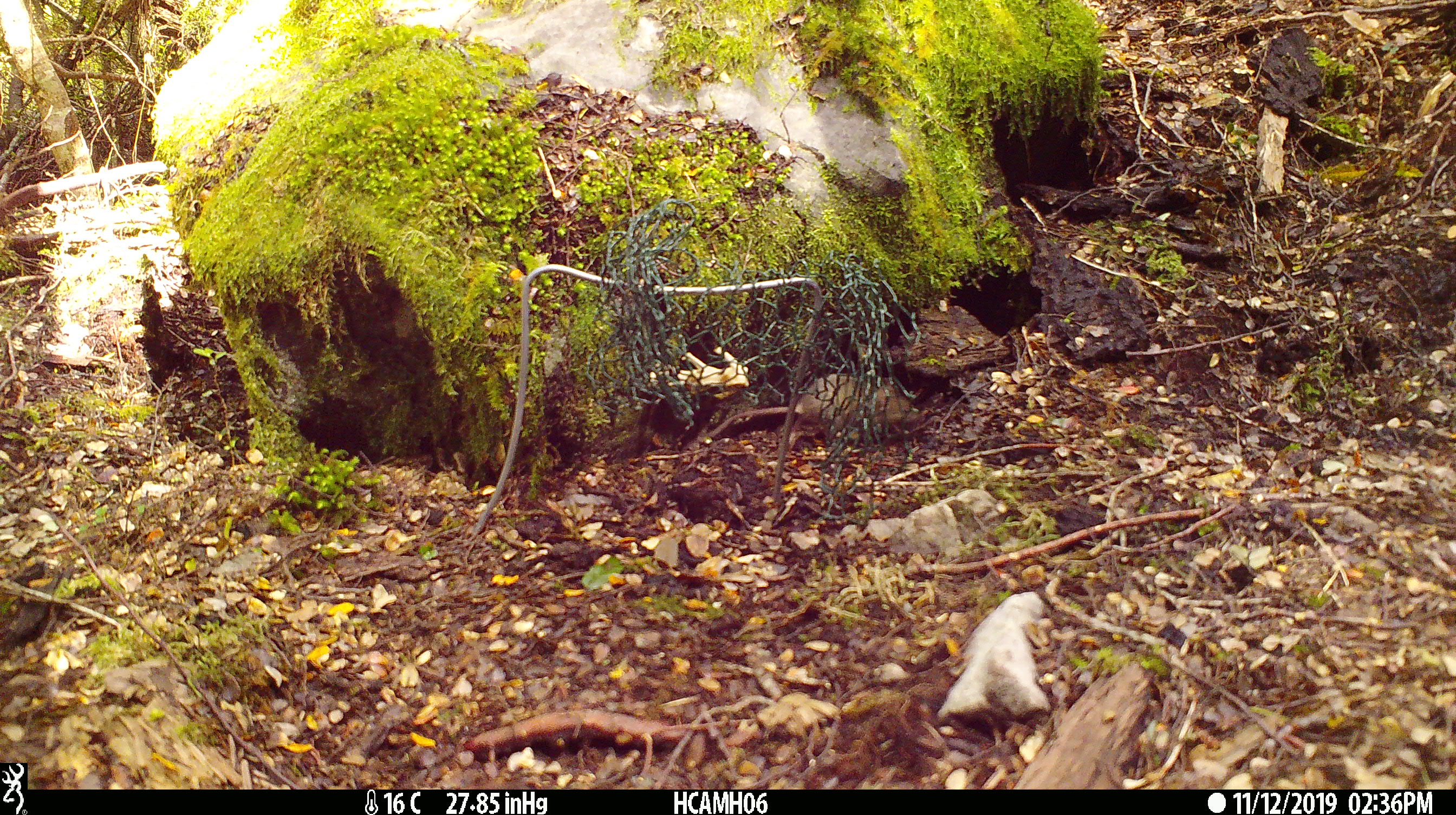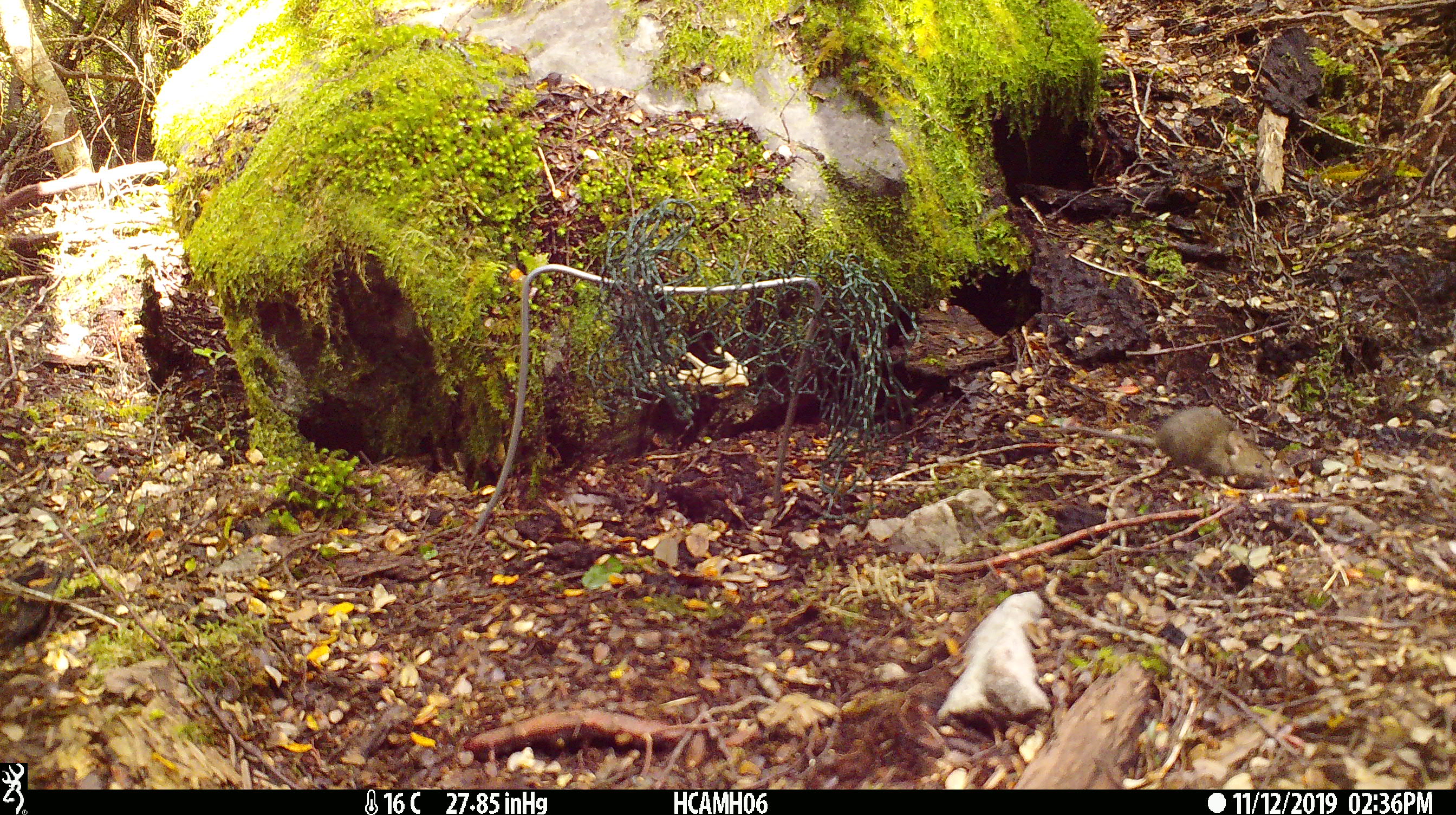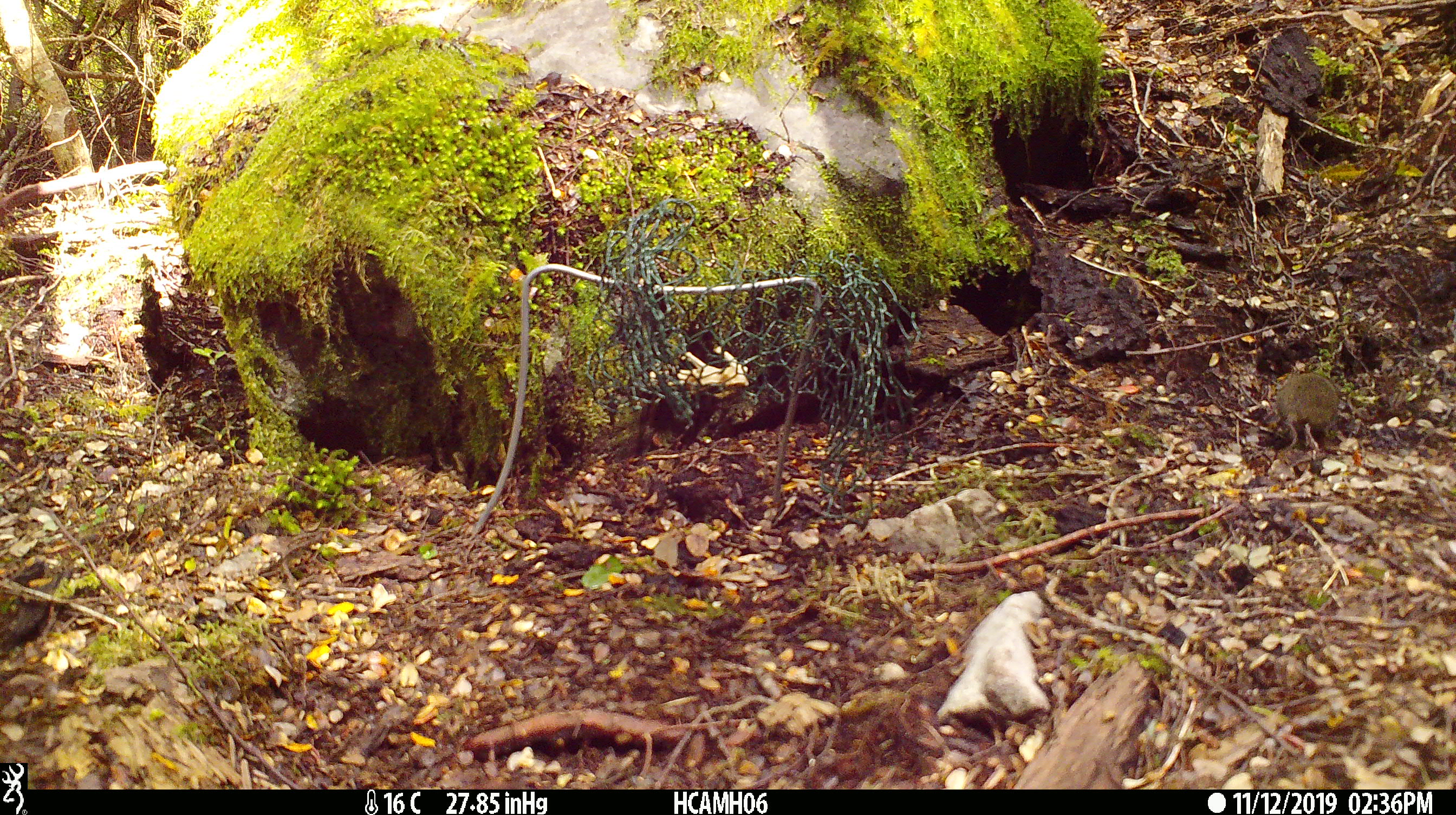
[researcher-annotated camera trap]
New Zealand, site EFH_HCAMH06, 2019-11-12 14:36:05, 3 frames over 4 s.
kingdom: Animalia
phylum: Chordata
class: Mammalia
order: Rodentia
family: Muridae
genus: Mus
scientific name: Mus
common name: mouse